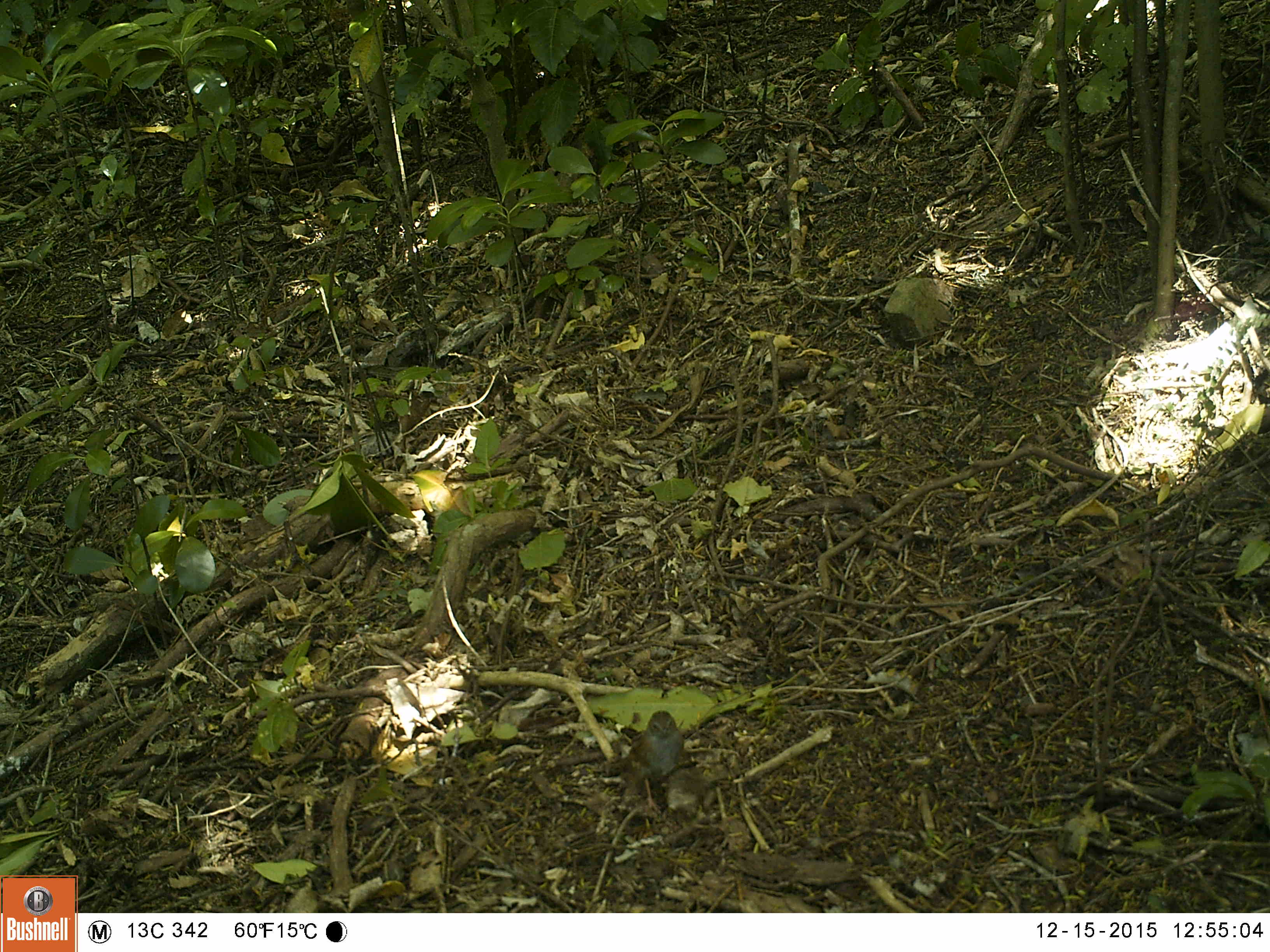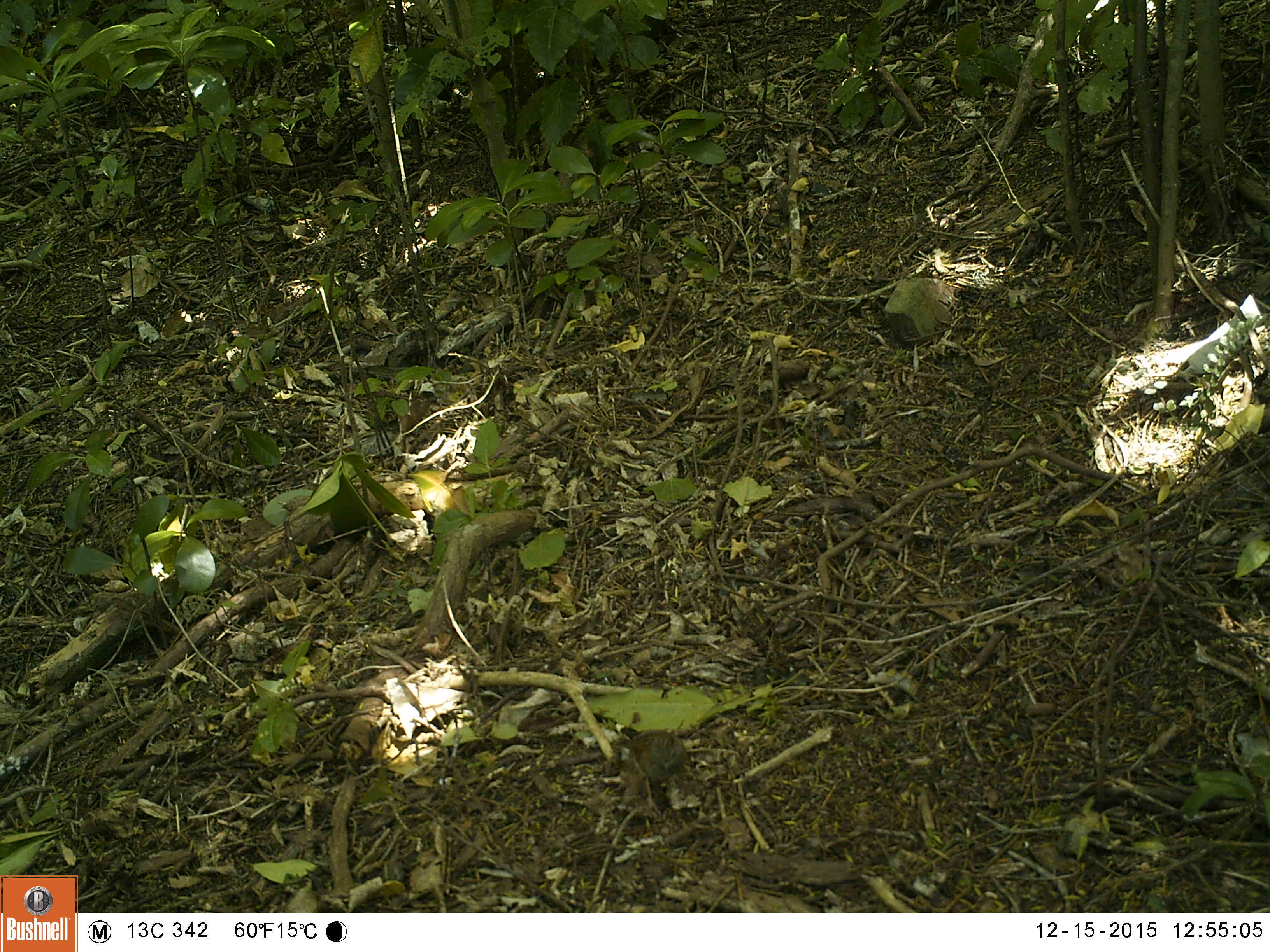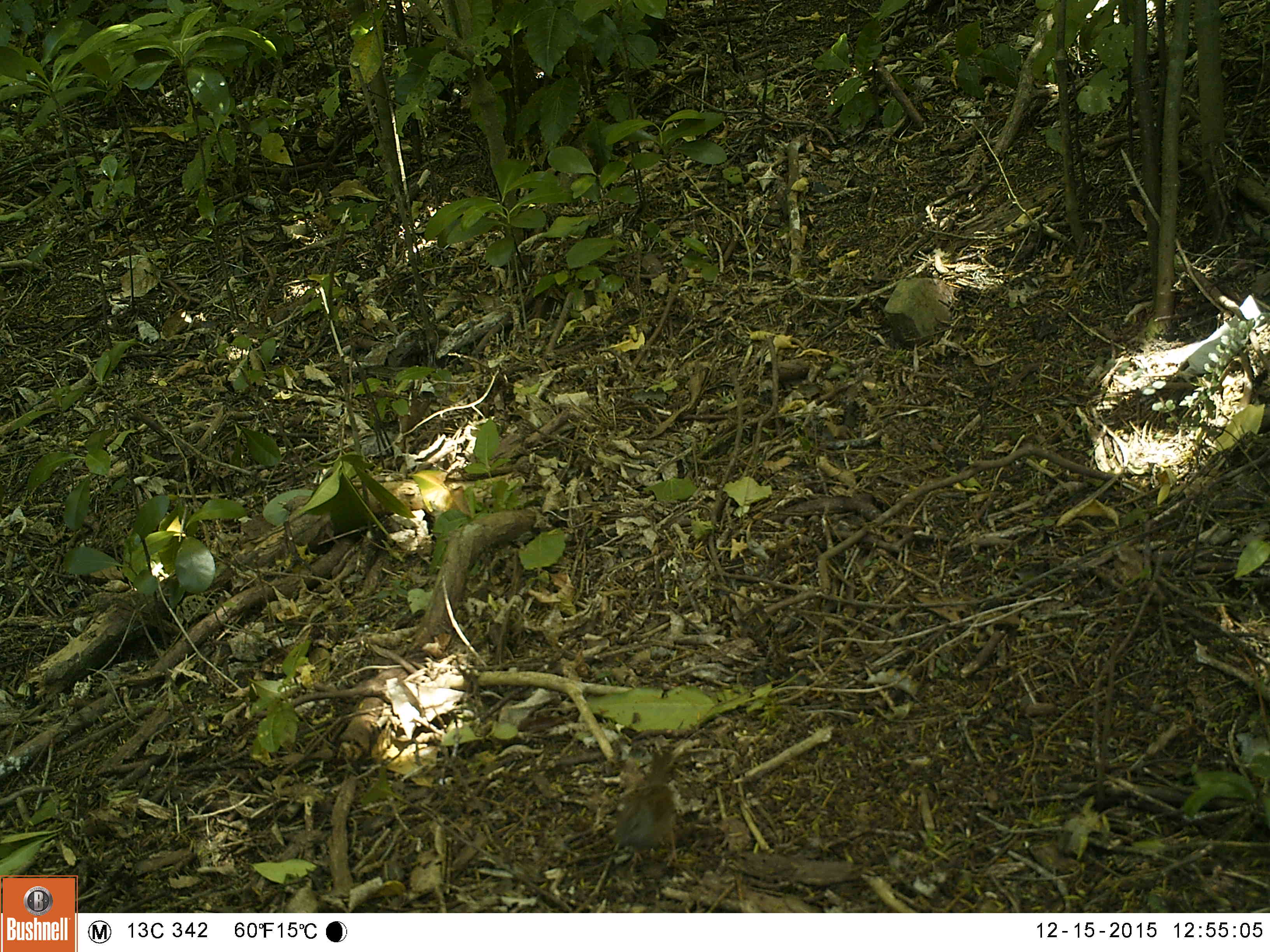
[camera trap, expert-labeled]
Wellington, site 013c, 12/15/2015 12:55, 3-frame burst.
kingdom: Animalia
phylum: Chordata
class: Aves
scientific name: Aves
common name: bird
Bird (Aves).